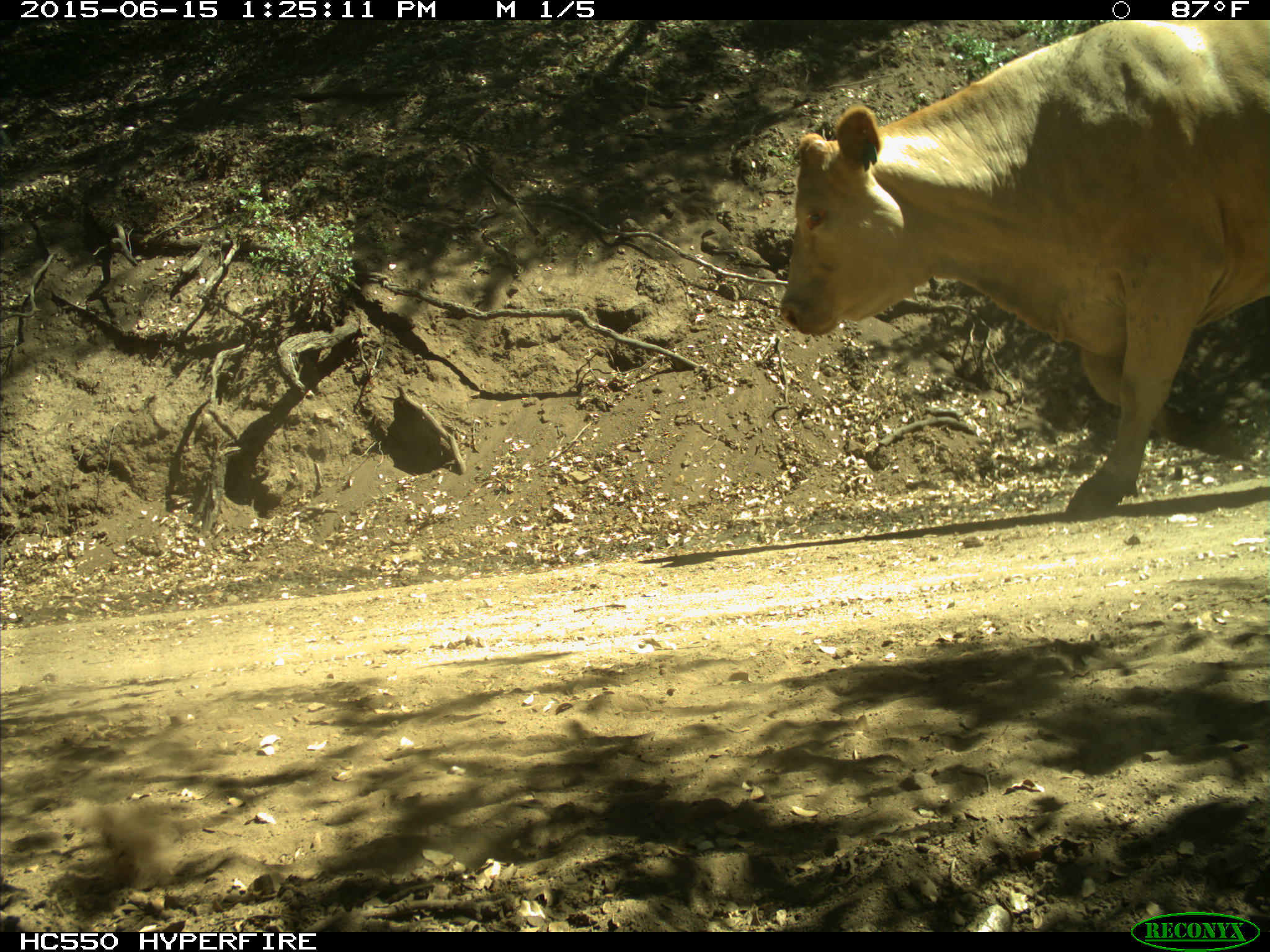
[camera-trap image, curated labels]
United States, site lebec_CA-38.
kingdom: Animalia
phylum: Chordata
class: Mammalia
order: Artiodactyla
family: Bovidae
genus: Bos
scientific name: Bos taurus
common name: domestic cow